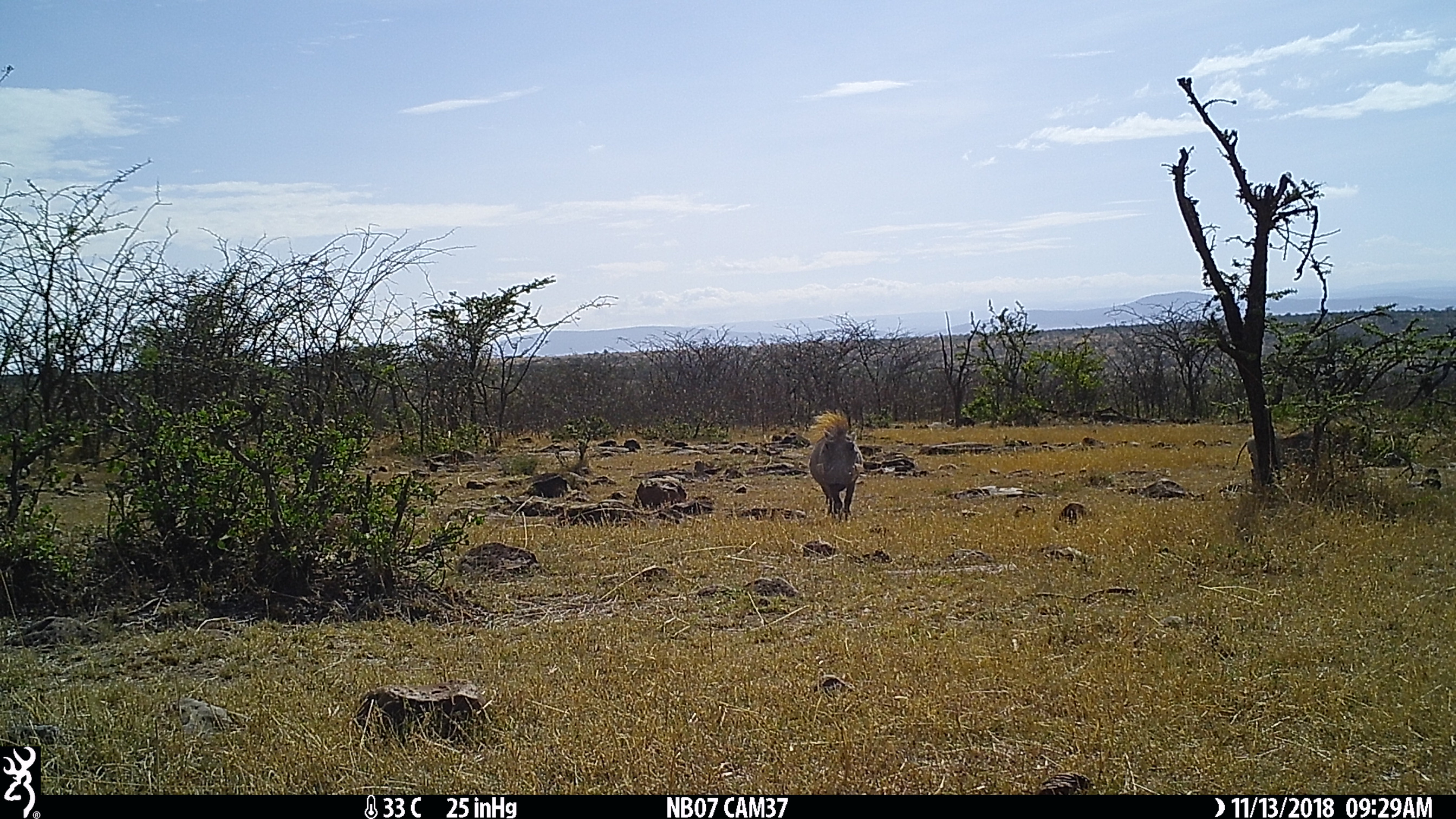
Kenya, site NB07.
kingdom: Animalia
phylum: Chordata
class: Mammalia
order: Artiodactyla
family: Suidae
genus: Phacochoerus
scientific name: Phacochoerus africanus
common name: common warthog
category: warthog